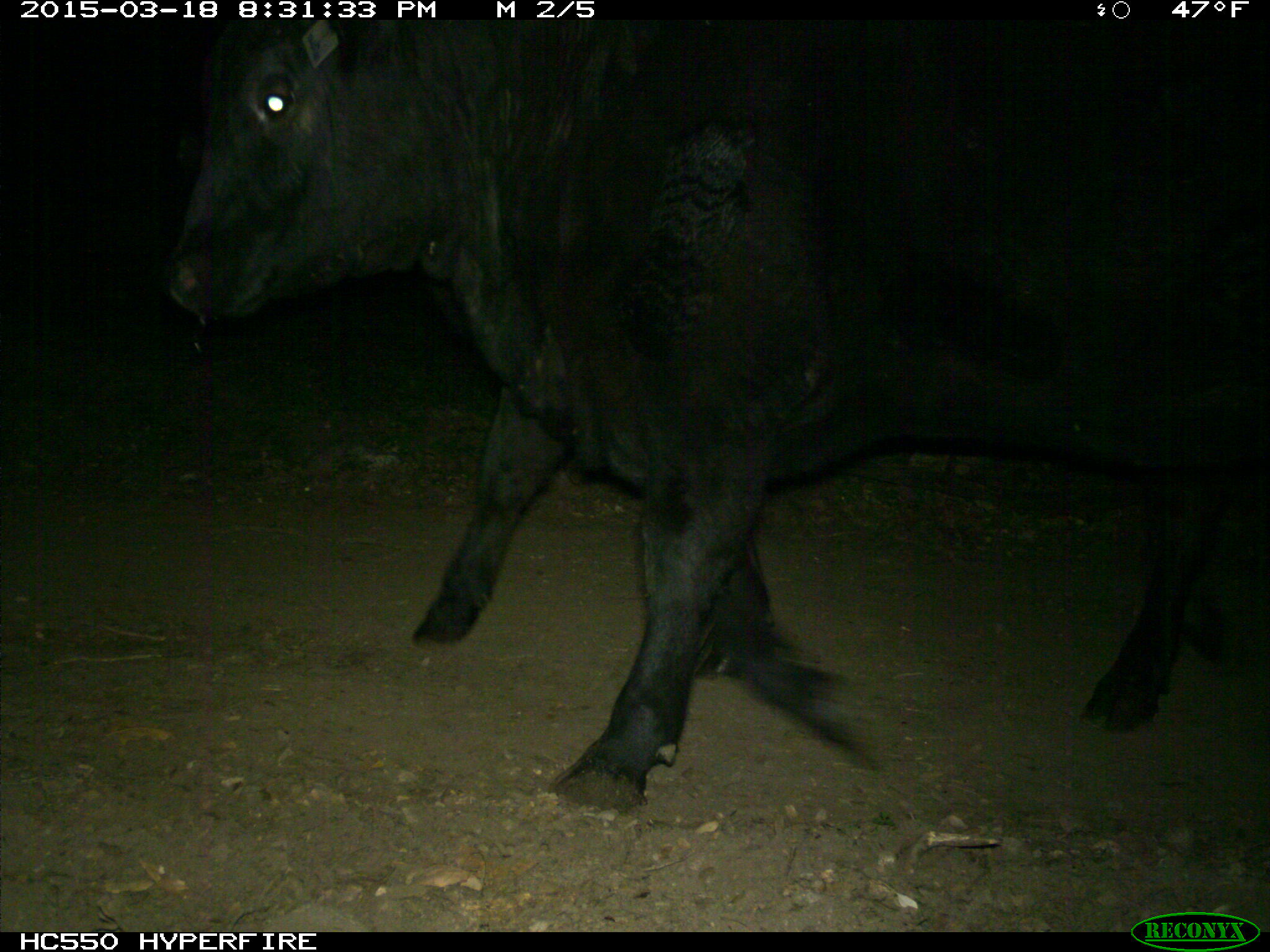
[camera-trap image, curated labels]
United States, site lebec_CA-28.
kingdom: Animalia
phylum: Chordata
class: Mammalia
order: Artiodactyla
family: Bovidae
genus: Bos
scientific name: Bos taurus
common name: domestic cow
Bos taurus (domestic cow).